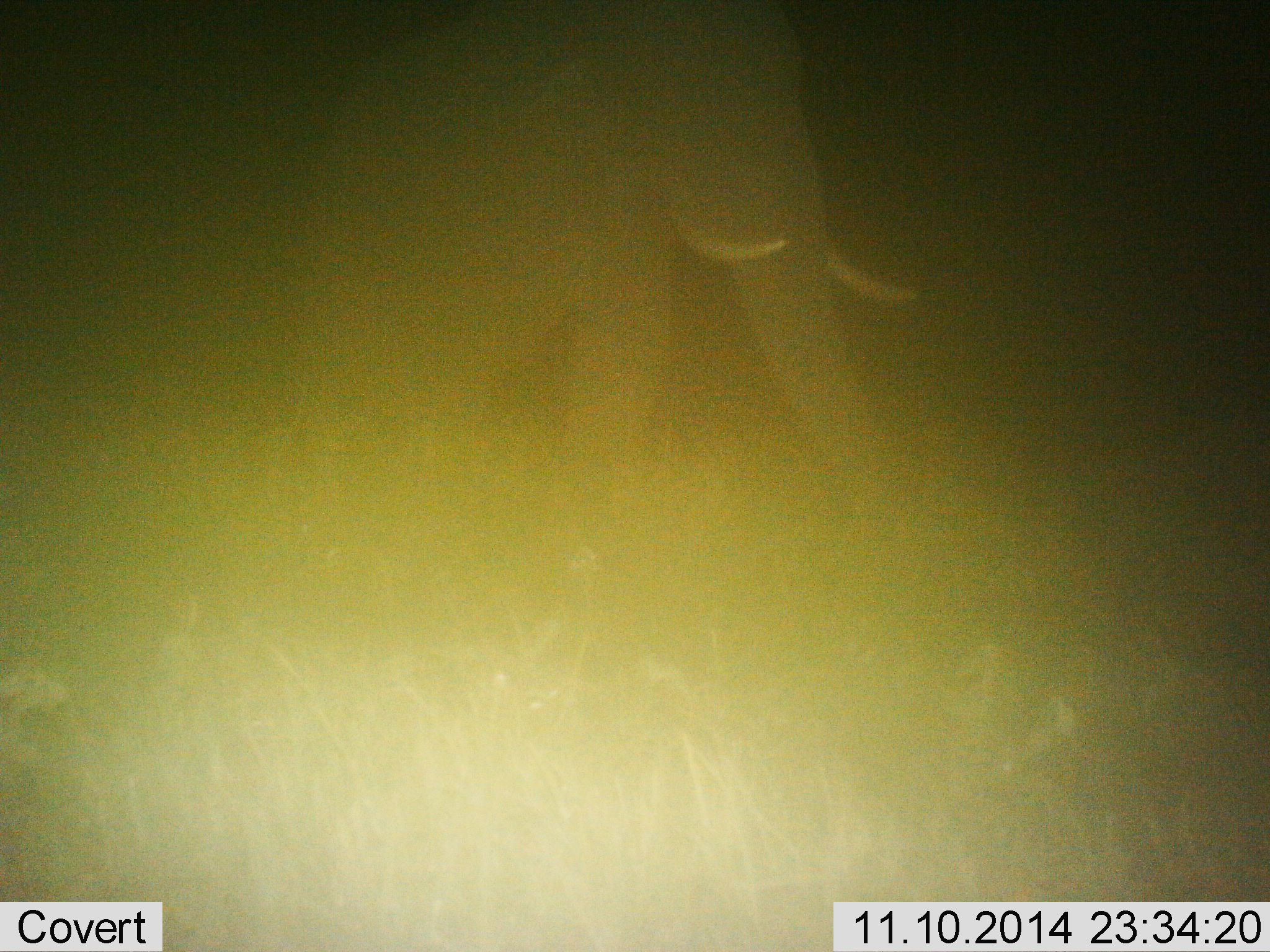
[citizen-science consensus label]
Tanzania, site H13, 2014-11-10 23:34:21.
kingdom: Animalia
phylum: Chordata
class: Mammalia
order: Proboscidea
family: Elephantidae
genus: Loxodonta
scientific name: Loxodonta africana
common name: african bush elephant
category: elephant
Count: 1.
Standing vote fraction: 20%.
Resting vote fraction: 0%.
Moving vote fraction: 90%.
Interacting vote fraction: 0%.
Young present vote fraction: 0%.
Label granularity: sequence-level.